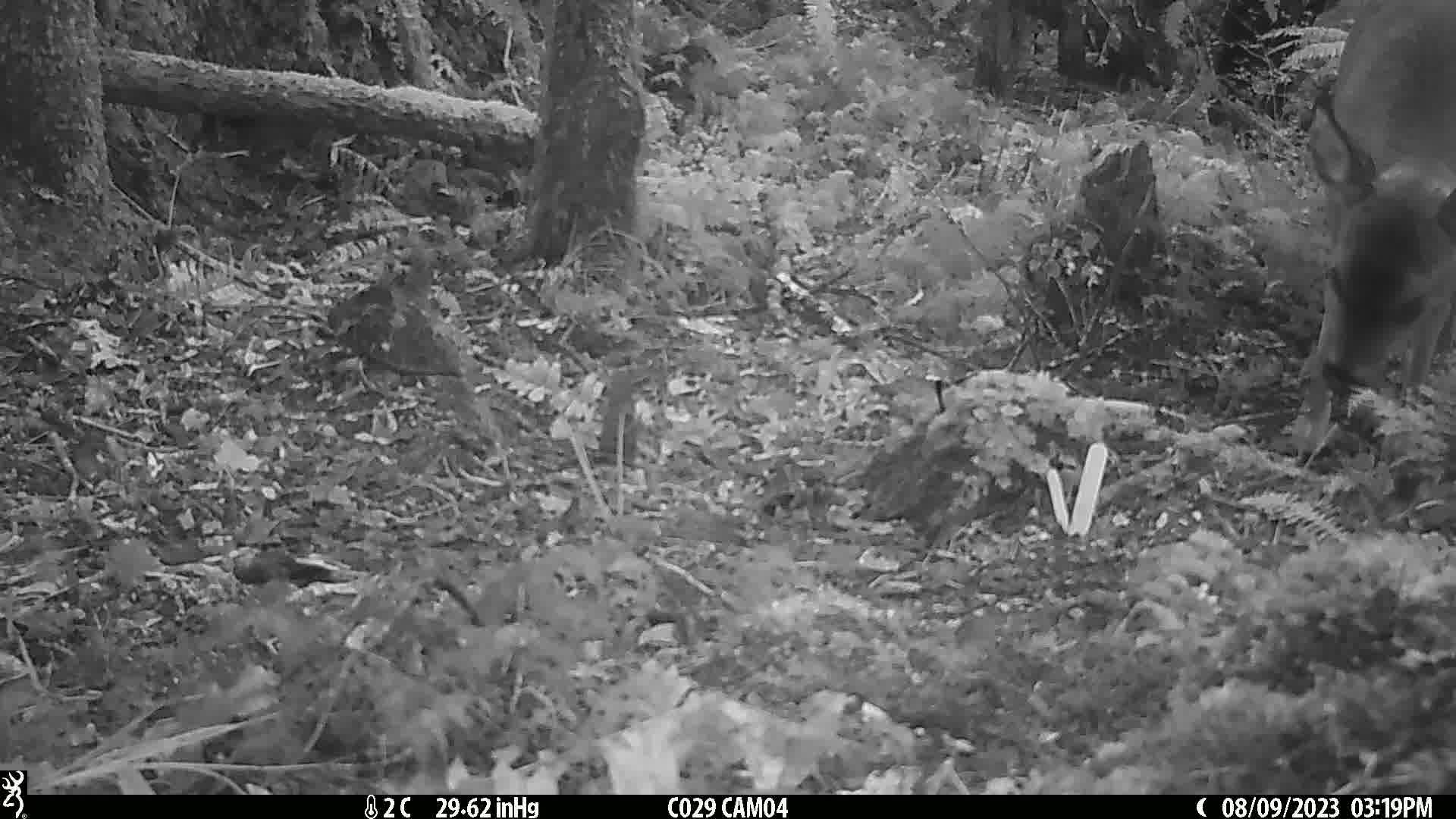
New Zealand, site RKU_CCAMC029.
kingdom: Animalia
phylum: Chordata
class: Mammalia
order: Artiodactyla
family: Cervidae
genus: Odocoileus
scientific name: Odocoileus virginianus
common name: white-tailed deer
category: white tailed deer